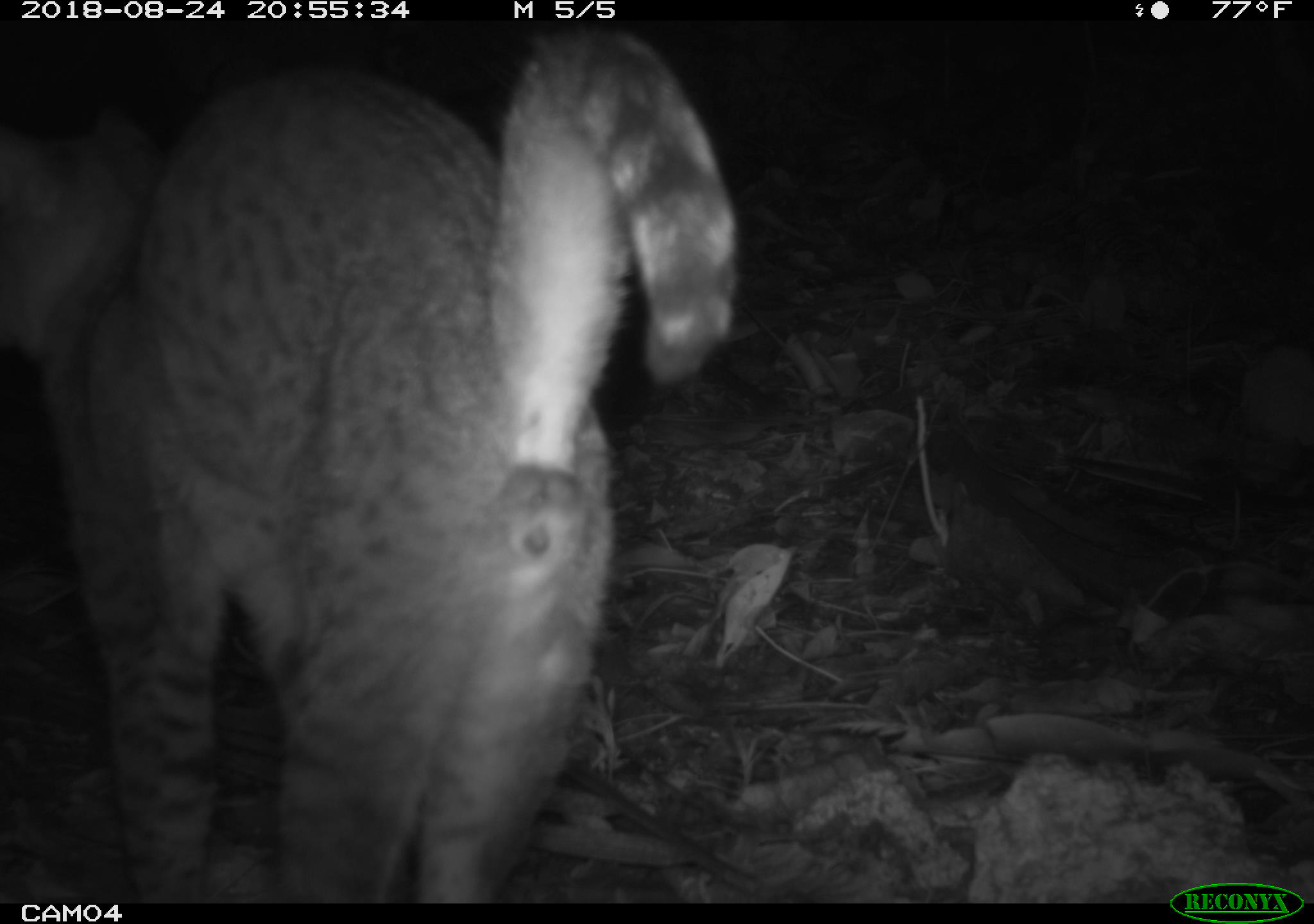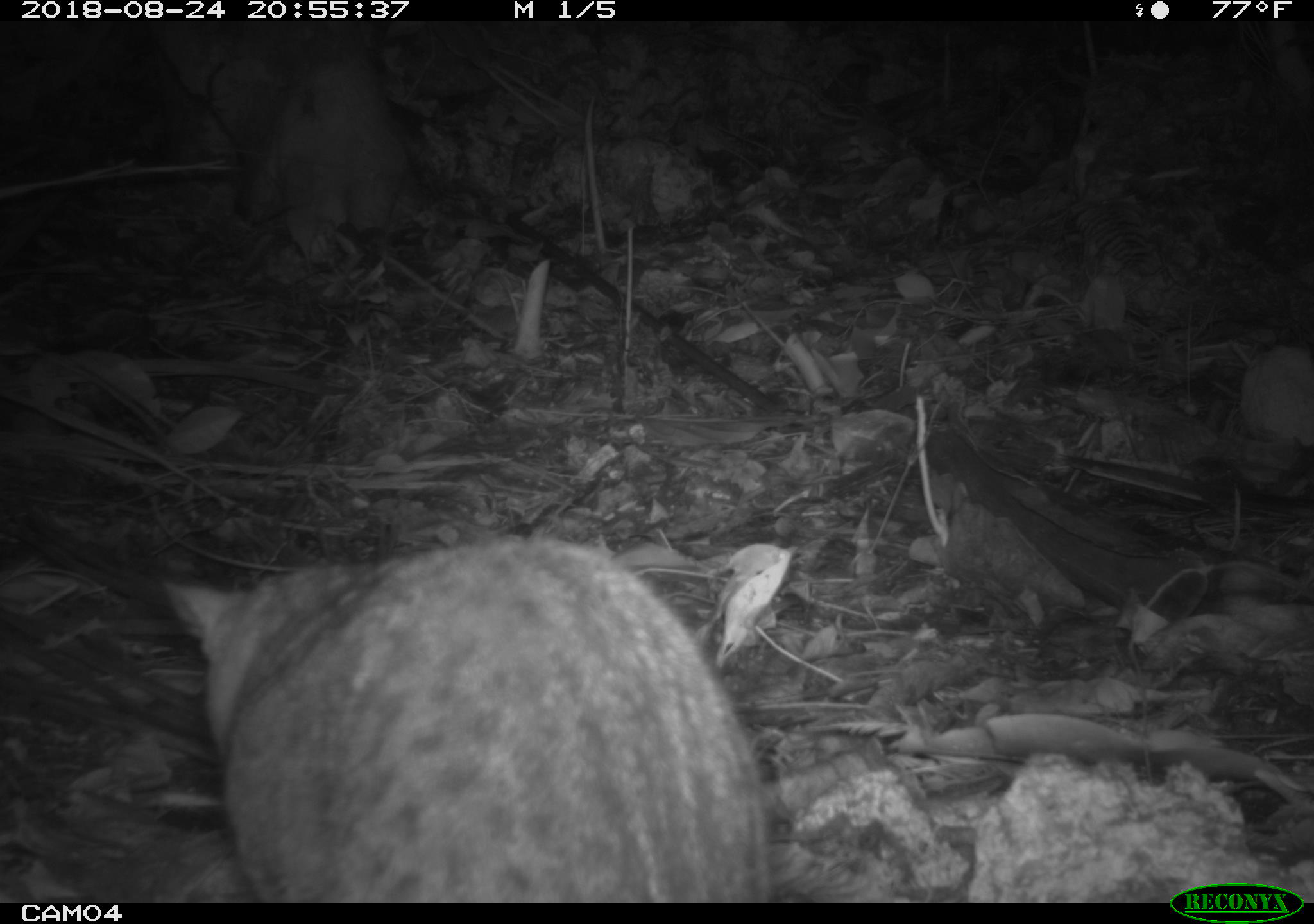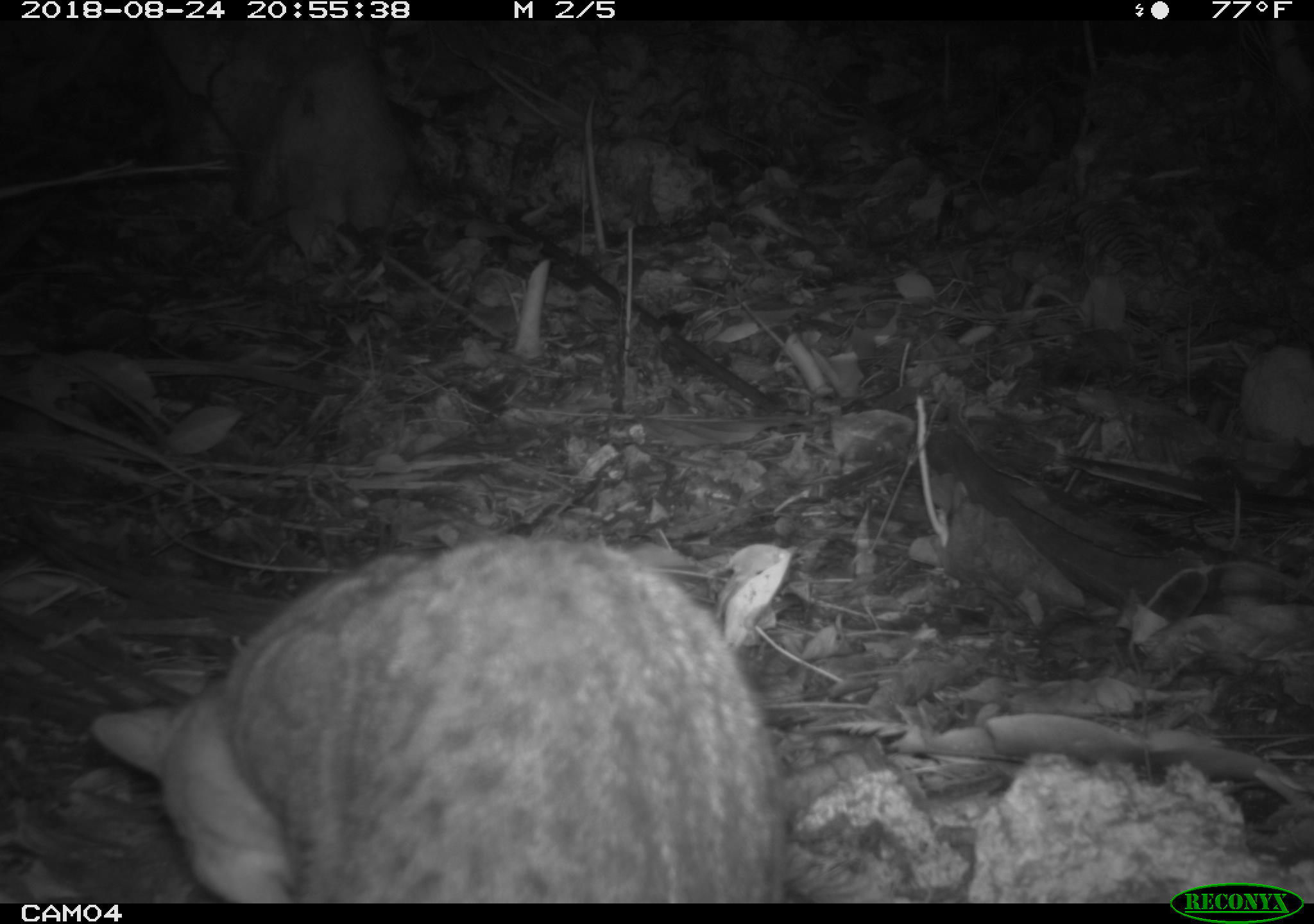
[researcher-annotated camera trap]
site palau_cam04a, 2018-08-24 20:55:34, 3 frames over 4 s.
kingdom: Animalia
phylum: Chordata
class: Mammalia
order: Carnivora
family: Felidae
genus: Felis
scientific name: Felis catus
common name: cat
Cat (Felis catus).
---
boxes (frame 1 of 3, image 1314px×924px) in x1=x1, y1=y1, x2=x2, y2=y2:
cat: x1=6, y1=35, x2=743, y2=905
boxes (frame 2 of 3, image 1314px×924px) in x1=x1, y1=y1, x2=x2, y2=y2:
cat: x1=139, y1=537, x2=769, y2=903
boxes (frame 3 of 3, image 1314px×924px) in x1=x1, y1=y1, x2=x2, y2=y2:
cat: x1=82, y1=534, x2=787, y2=901